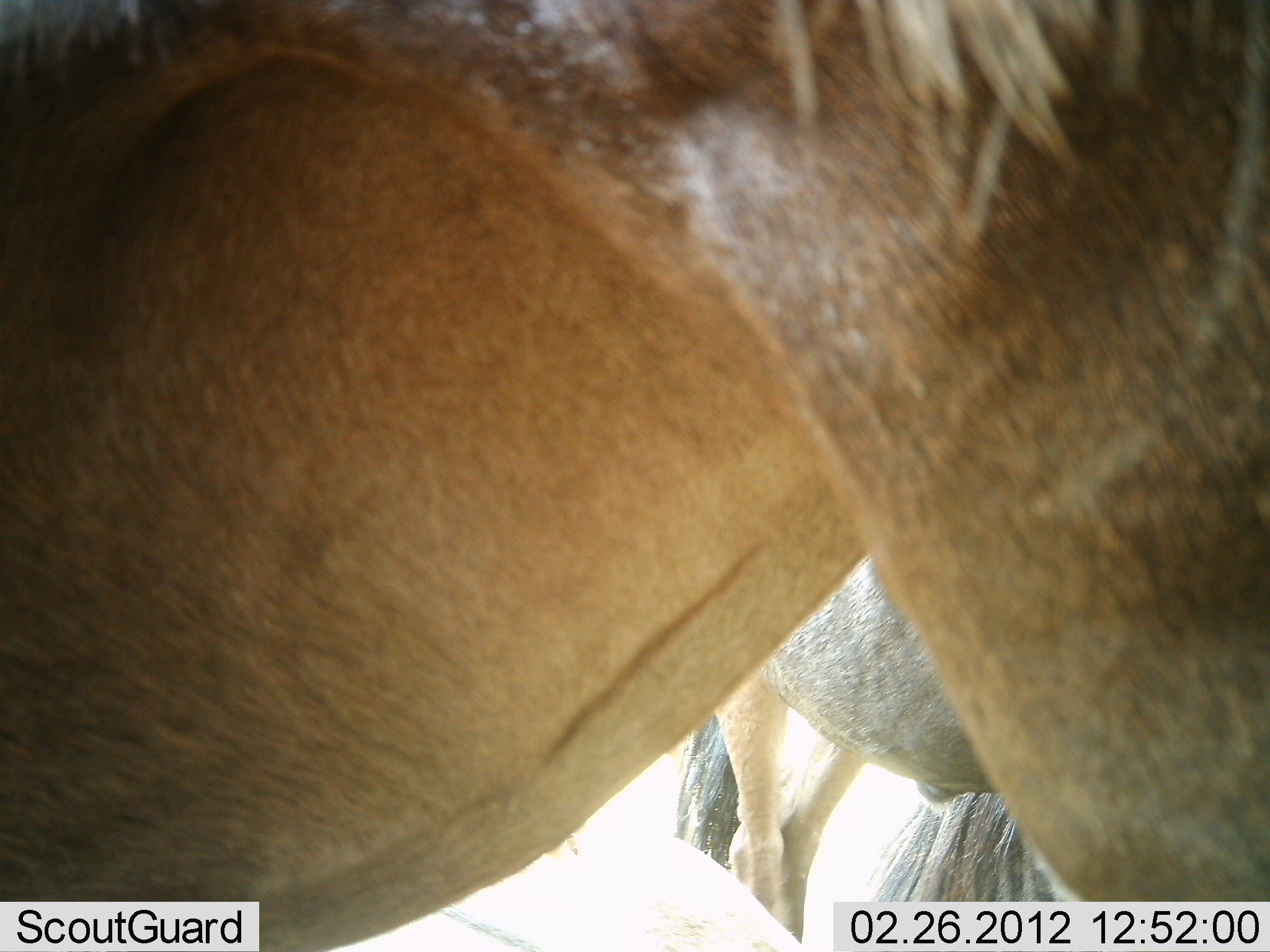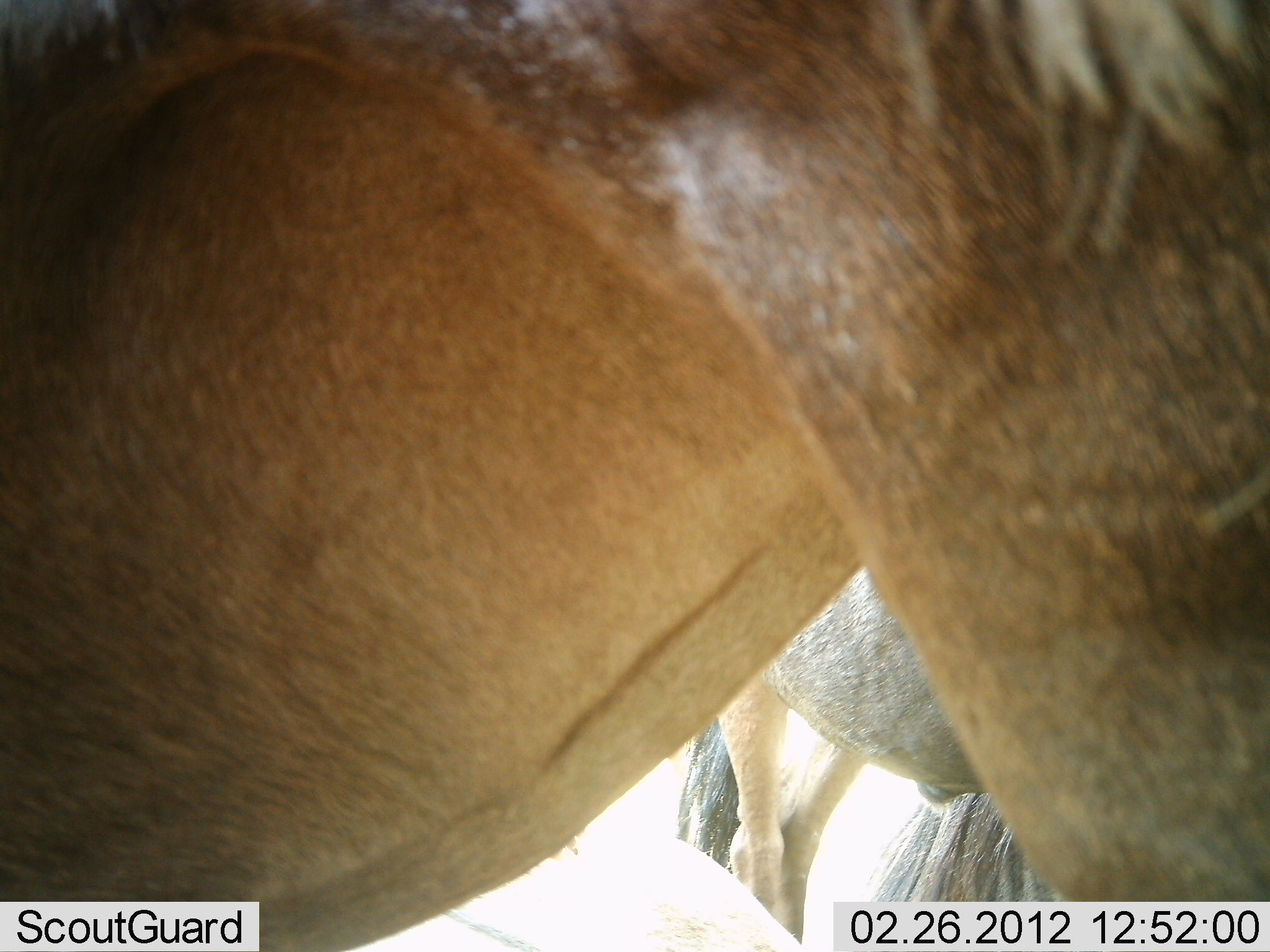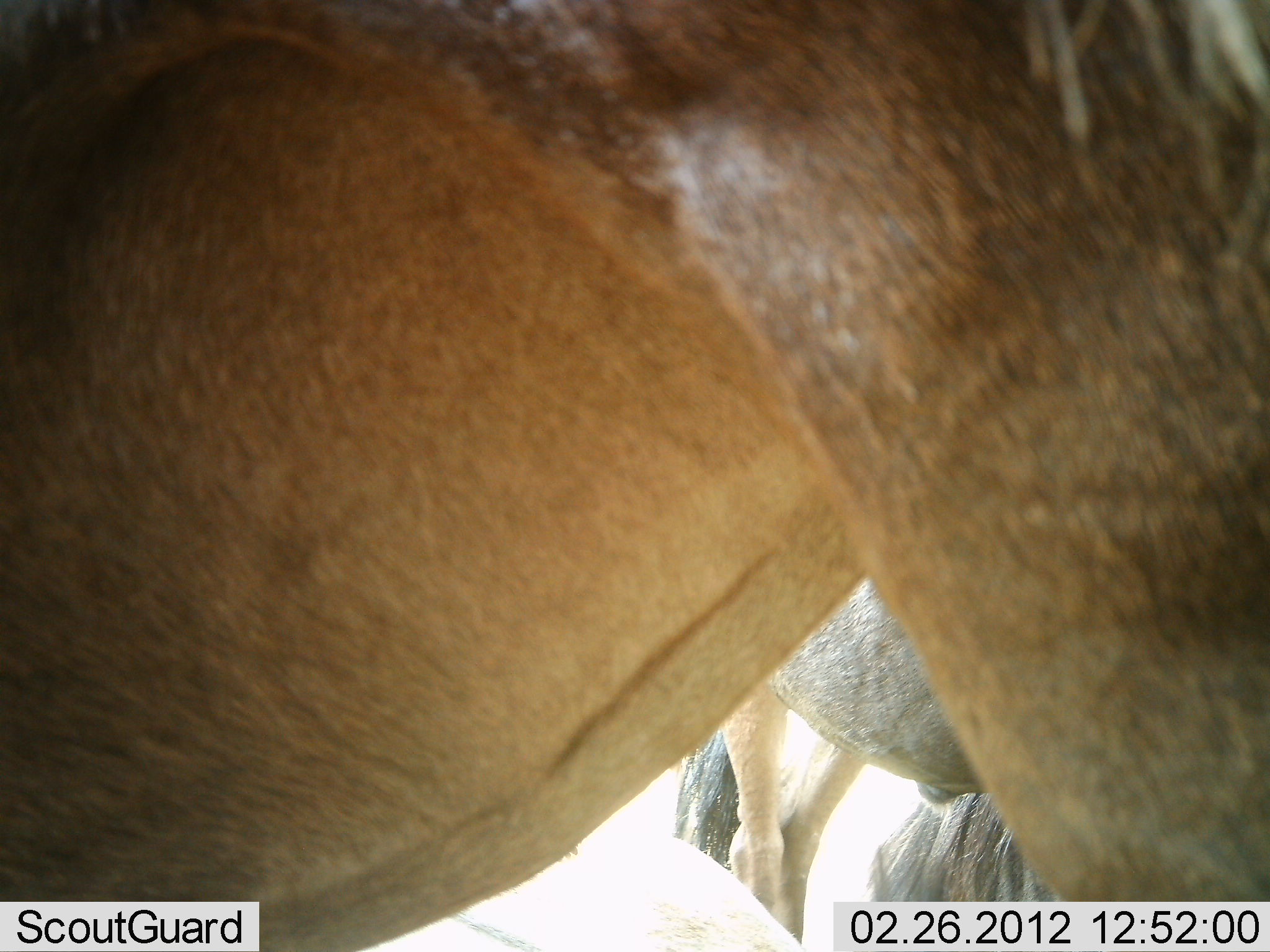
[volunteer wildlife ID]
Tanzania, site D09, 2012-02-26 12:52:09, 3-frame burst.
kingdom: Animalia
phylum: Chordata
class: Mammalia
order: Artiodactyla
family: Bovidae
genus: Connochaetes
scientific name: Connochaetes taurinus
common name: blue wildebeest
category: wildebeest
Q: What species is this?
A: Wildebeest (blue wildebeest) (Connochaetes taurinus).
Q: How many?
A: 2.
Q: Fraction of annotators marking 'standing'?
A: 94%.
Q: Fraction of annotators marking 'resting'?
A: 29%.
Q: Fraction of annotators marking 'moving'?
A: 6%.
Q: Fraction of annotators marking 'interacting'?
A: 0%.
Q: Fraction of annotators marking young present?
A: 0%.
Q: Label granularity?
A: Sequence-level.